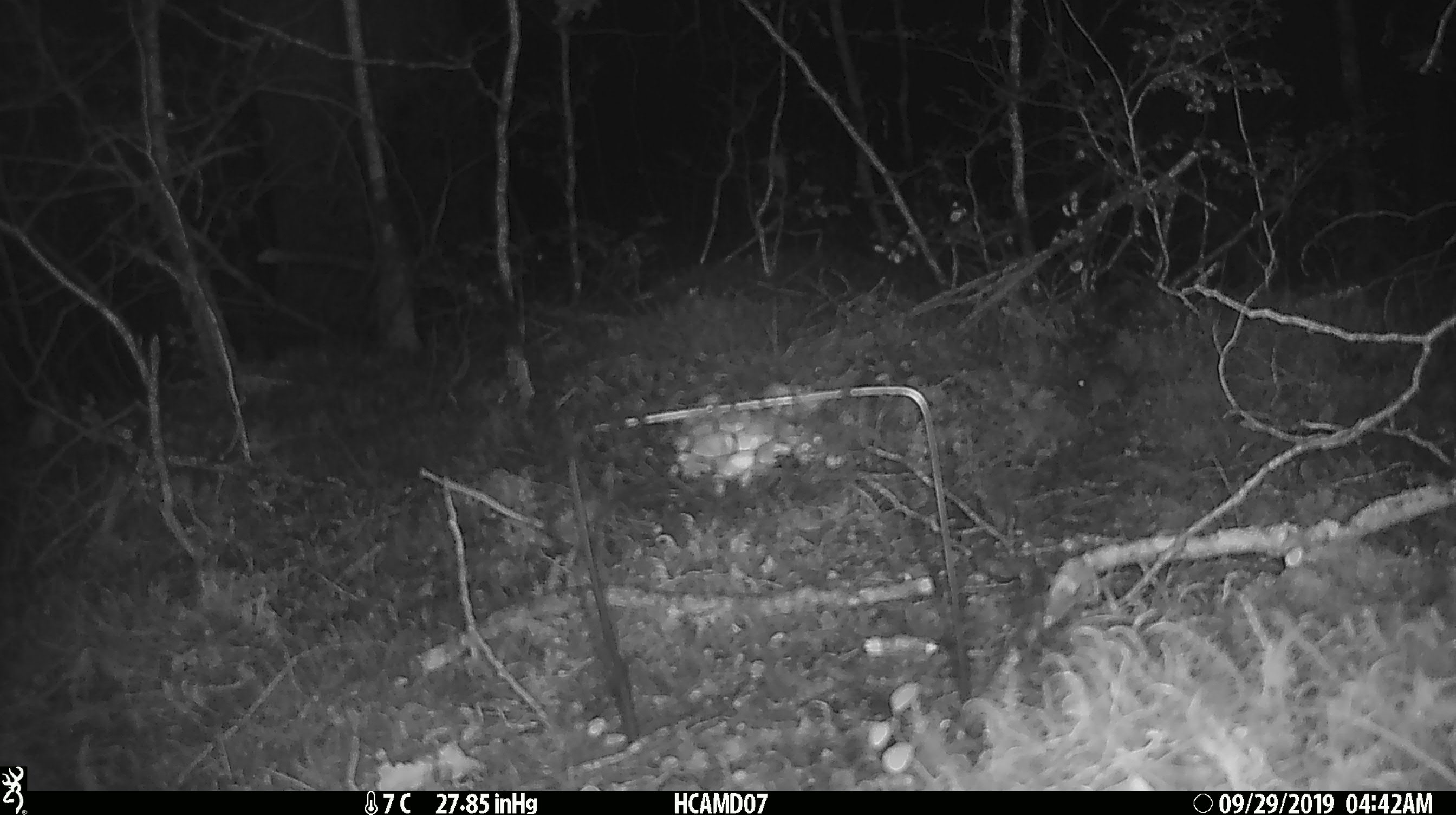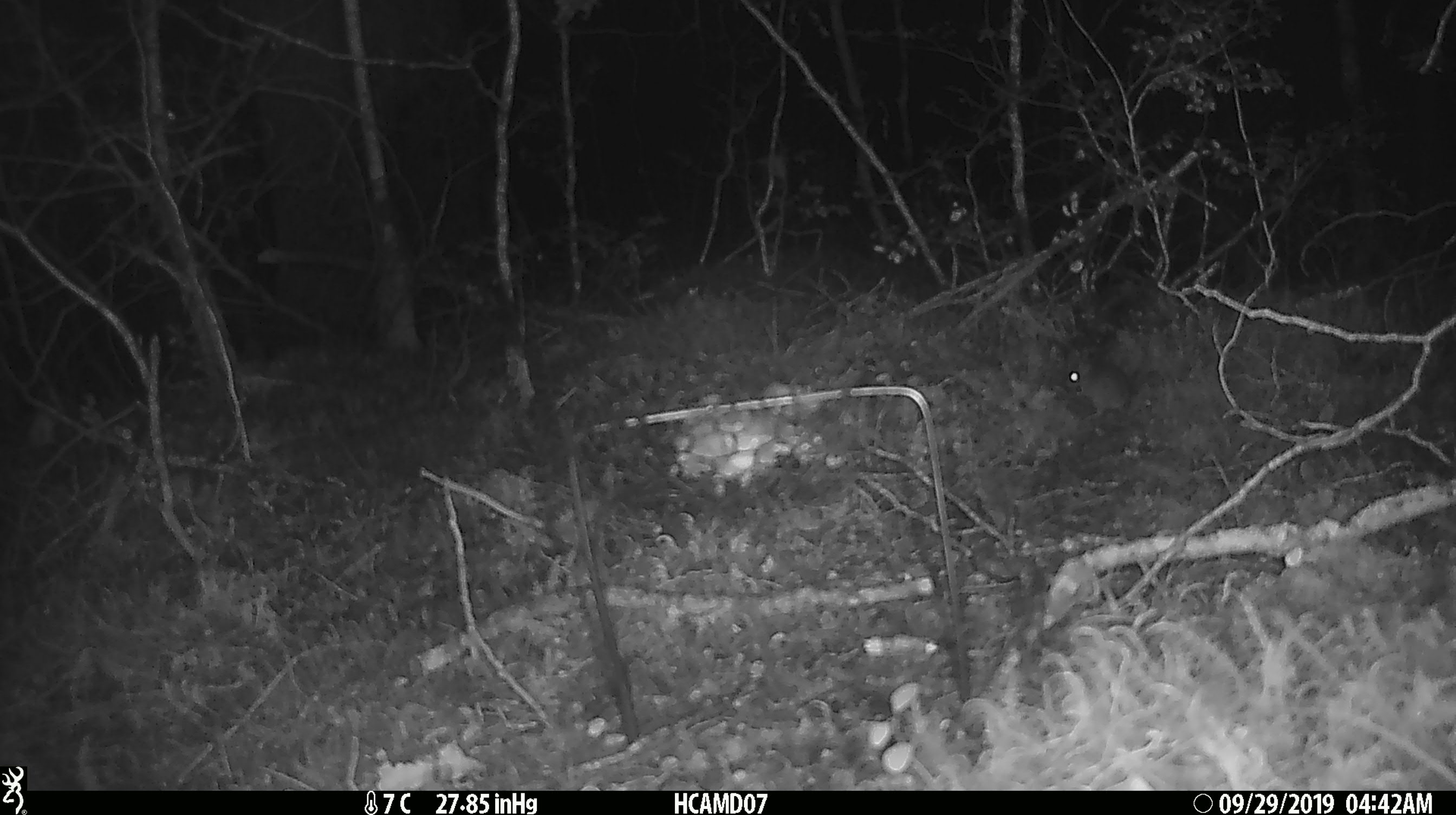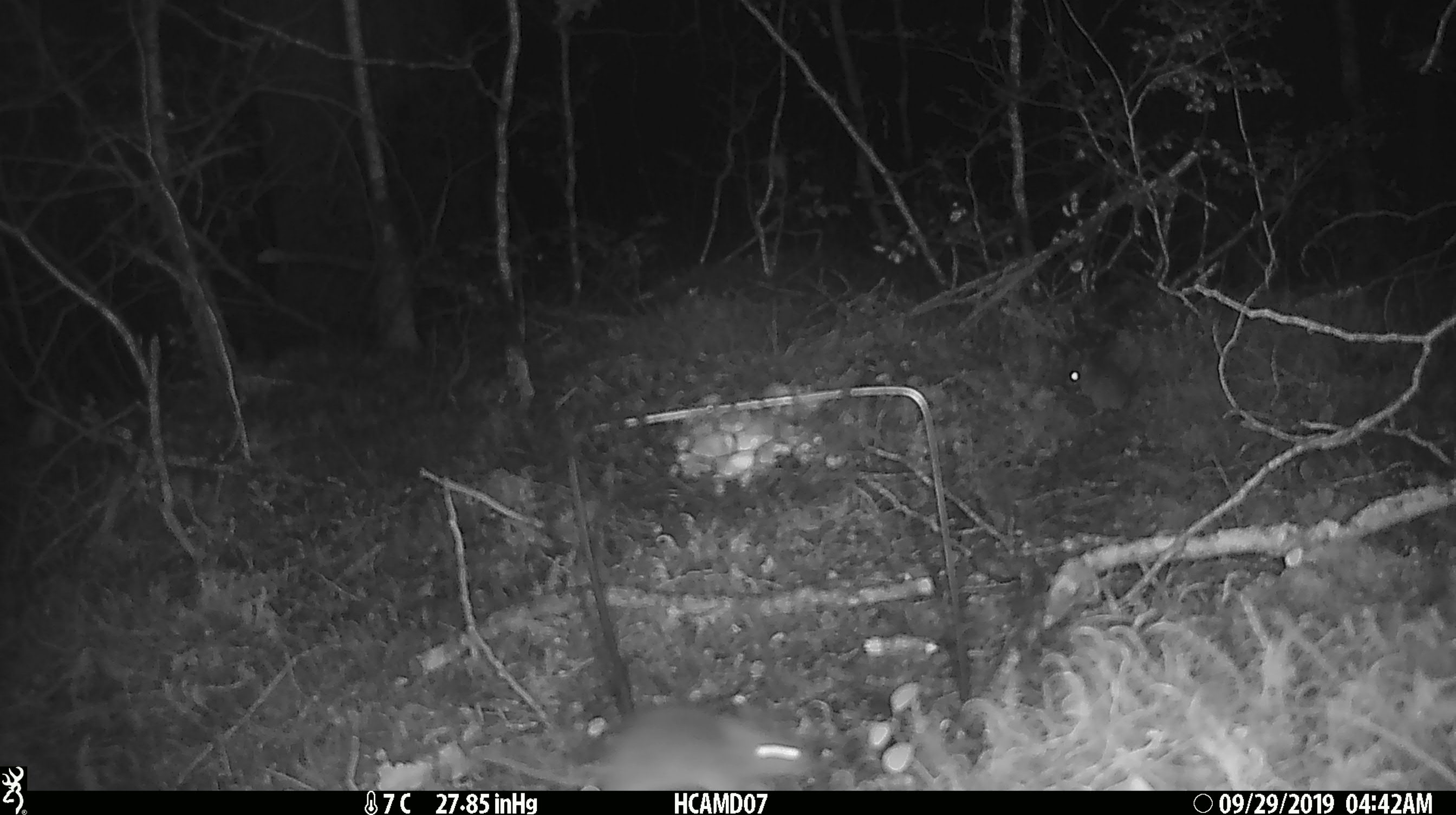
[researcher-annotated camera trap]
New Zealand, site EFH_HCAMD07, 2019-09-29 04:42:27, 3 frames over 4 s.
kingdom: Animalia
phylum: Chordata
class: Mammalia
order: Rodentia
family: Muridae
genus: Mus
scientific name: Mus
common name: mouse